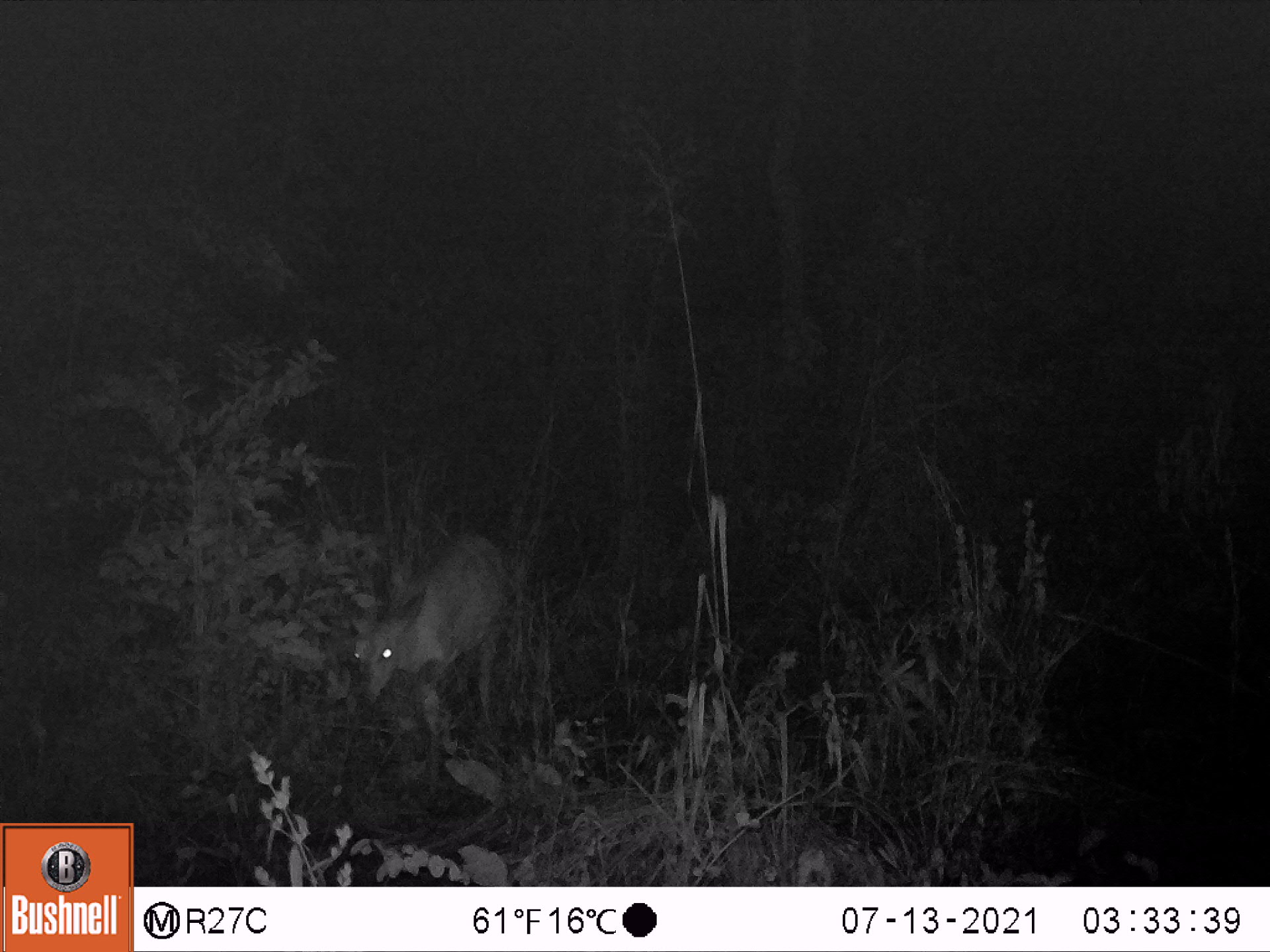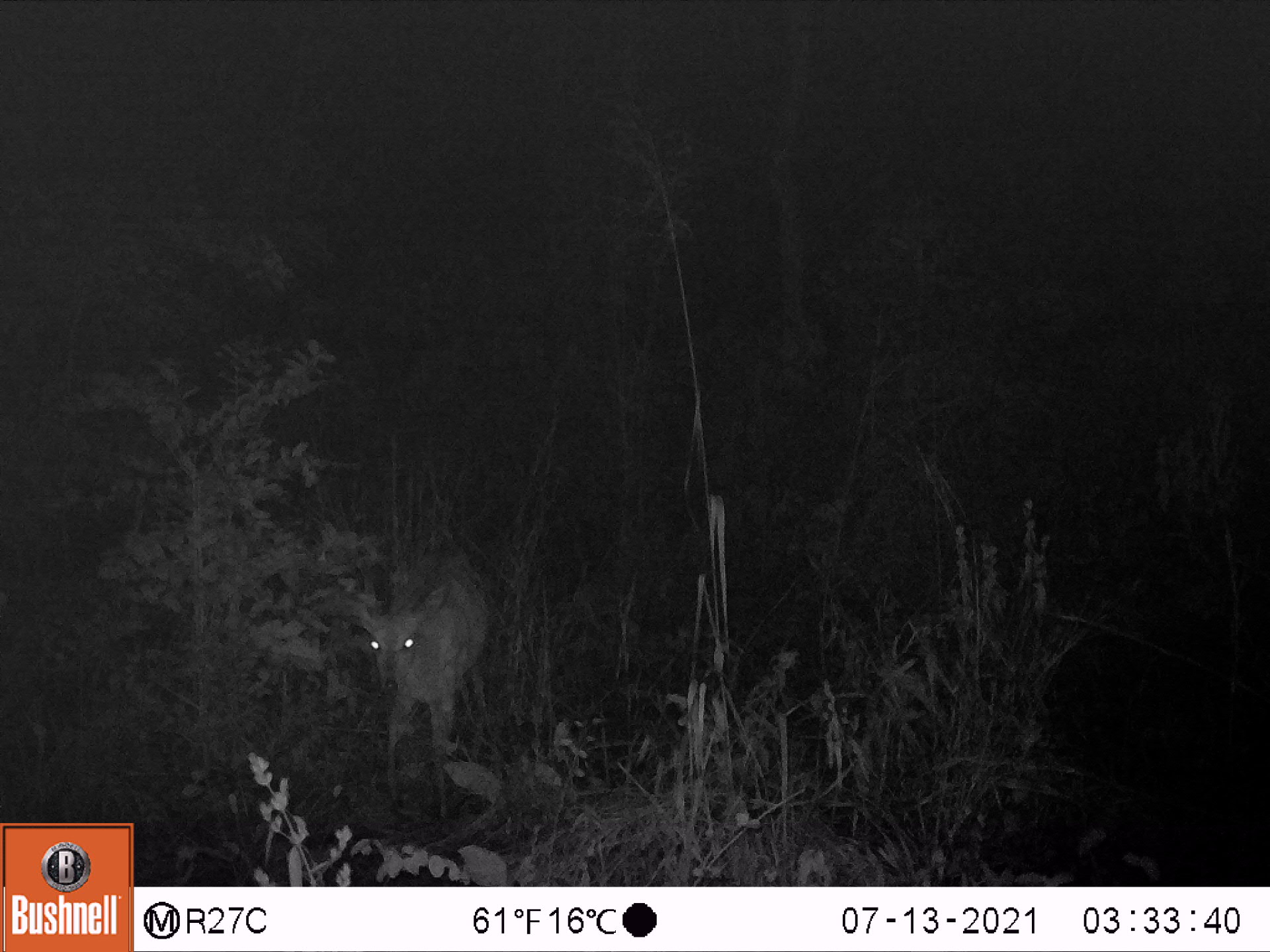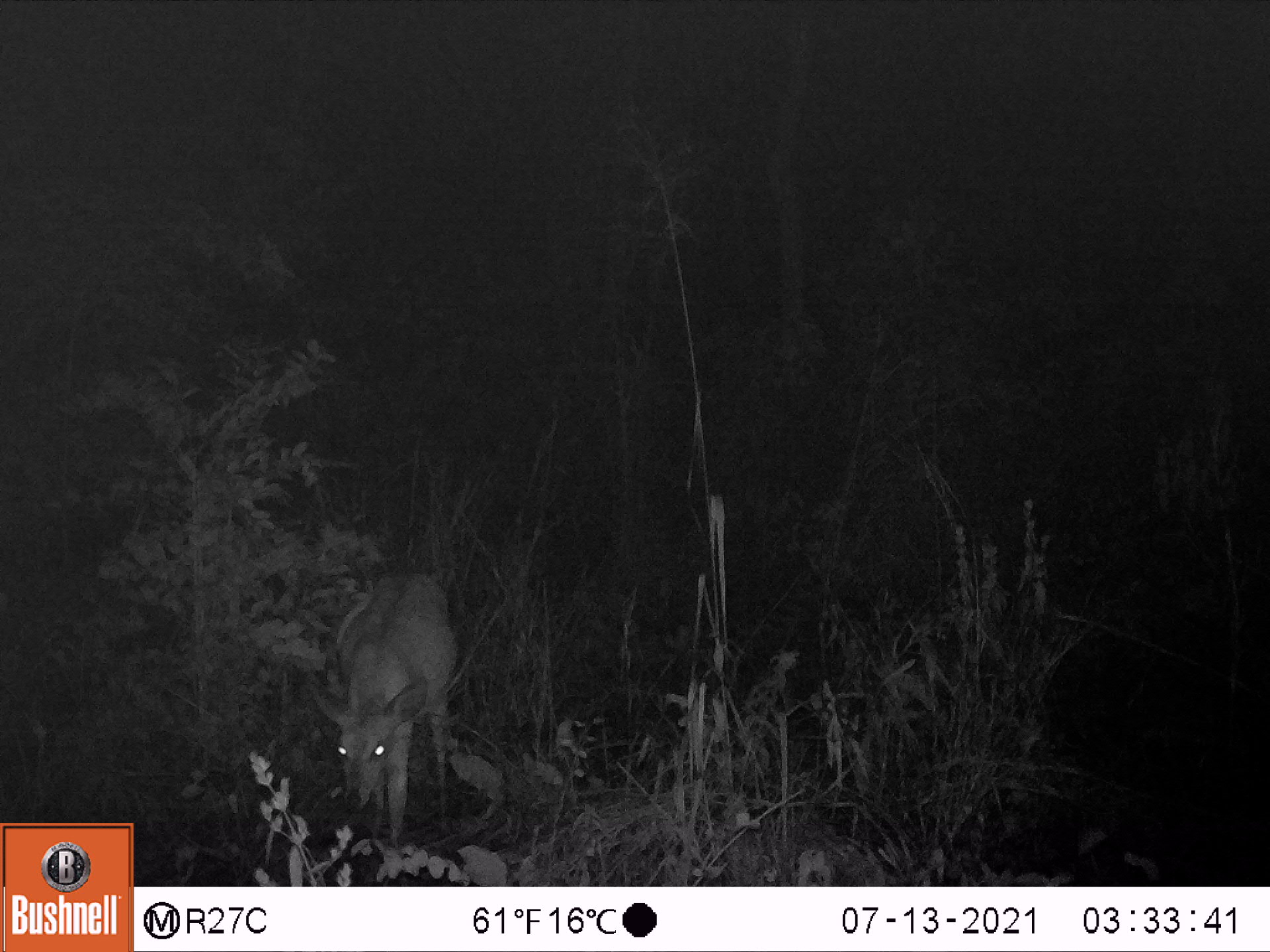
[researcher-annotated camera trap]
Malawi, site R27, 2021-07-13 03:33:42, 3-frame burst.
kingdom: Animalia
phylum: Chordata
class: Mammalia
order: Artiodactyla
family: Bovidae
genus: Tragelaphus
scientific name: Tragelaphus sylvaticus sylvaticus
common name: cape bushbuck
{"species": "cape bushbuck (Tragelaphus sylvaticus sylvaticus)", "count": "1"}